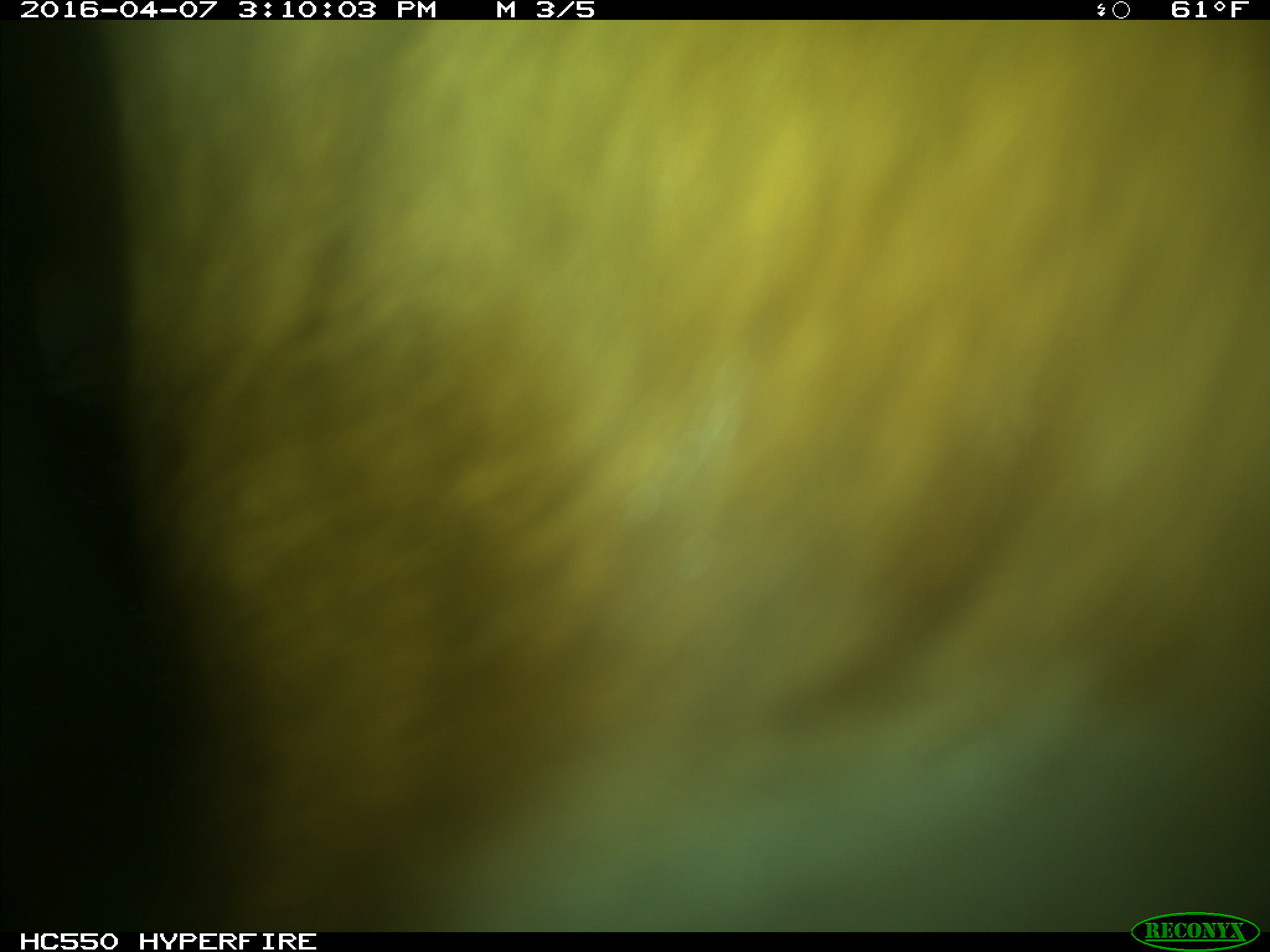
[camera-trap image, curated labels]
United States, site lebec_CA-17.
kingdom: Animalia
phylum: Chordata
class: Mammalia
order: Artiodactyla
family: Bovidae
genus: Bos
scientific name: Bos taurus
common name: domestic cow